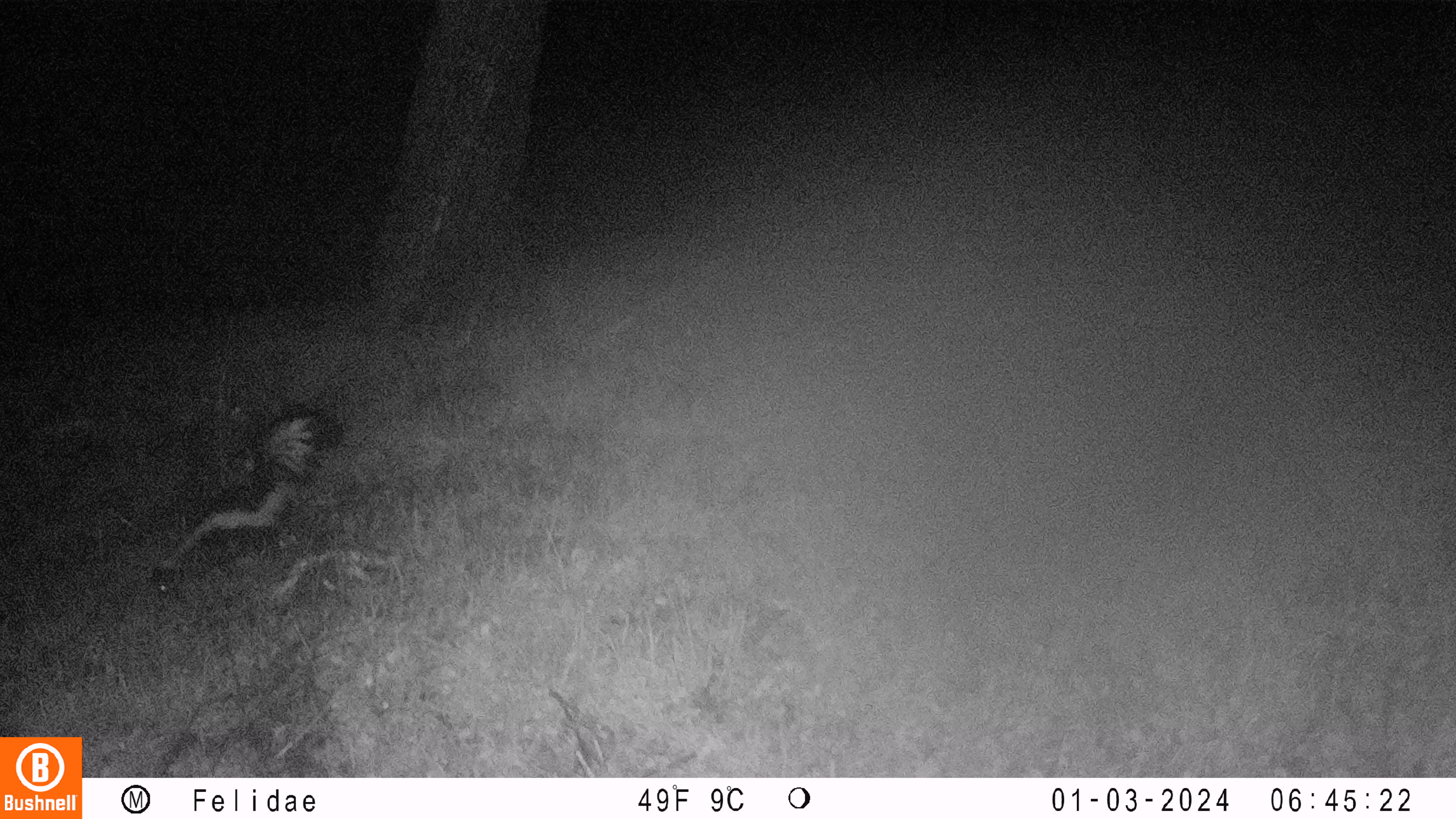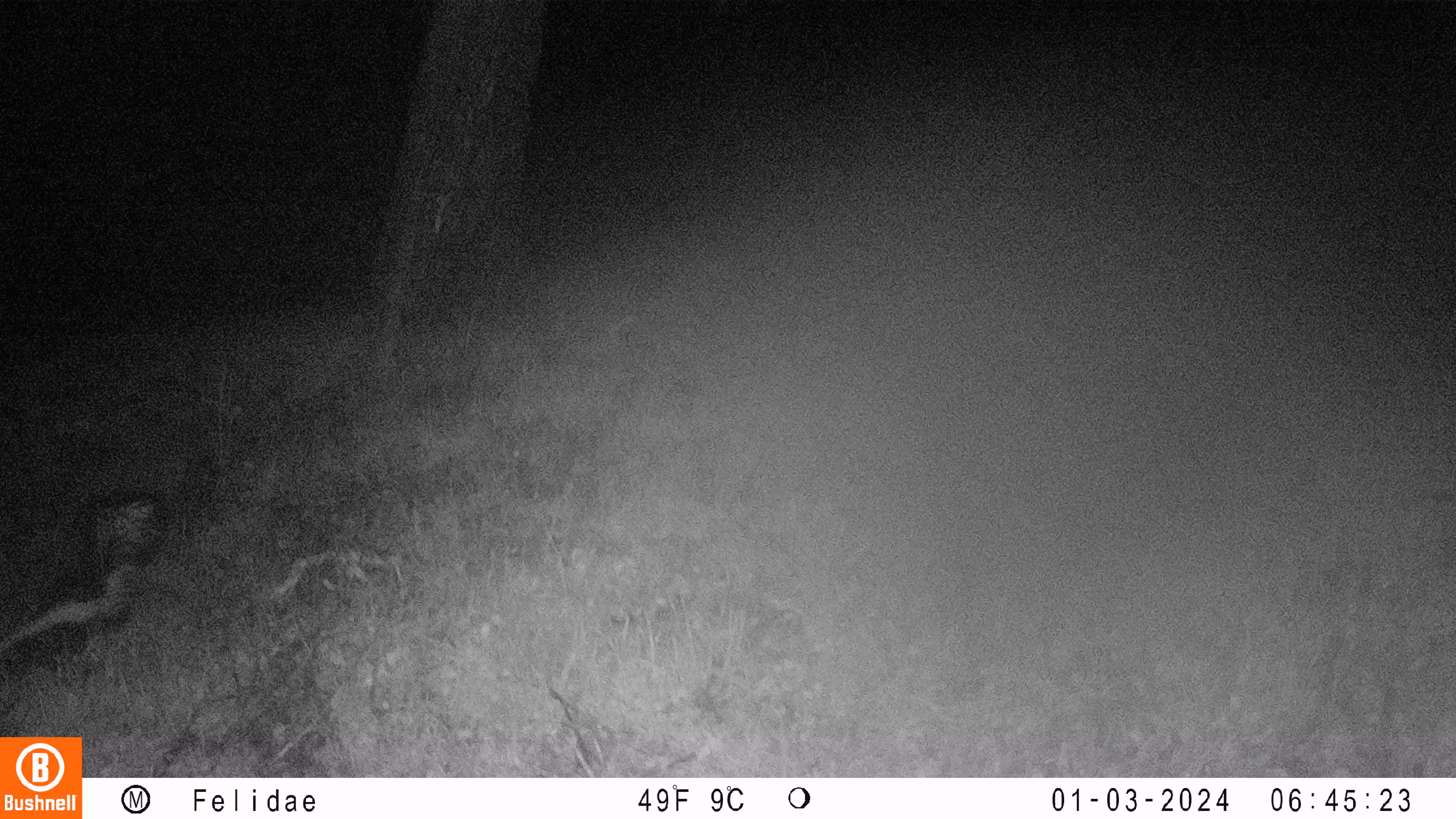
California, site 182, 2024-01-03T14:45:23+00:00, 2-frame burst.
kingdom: Animalia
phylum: Chordata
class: Mammalia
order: Carnivora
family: Mephitidae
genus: Mephitis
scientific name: Mephitis mephitis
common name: striped skunk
Striped skunk (Mephitis mephitis).